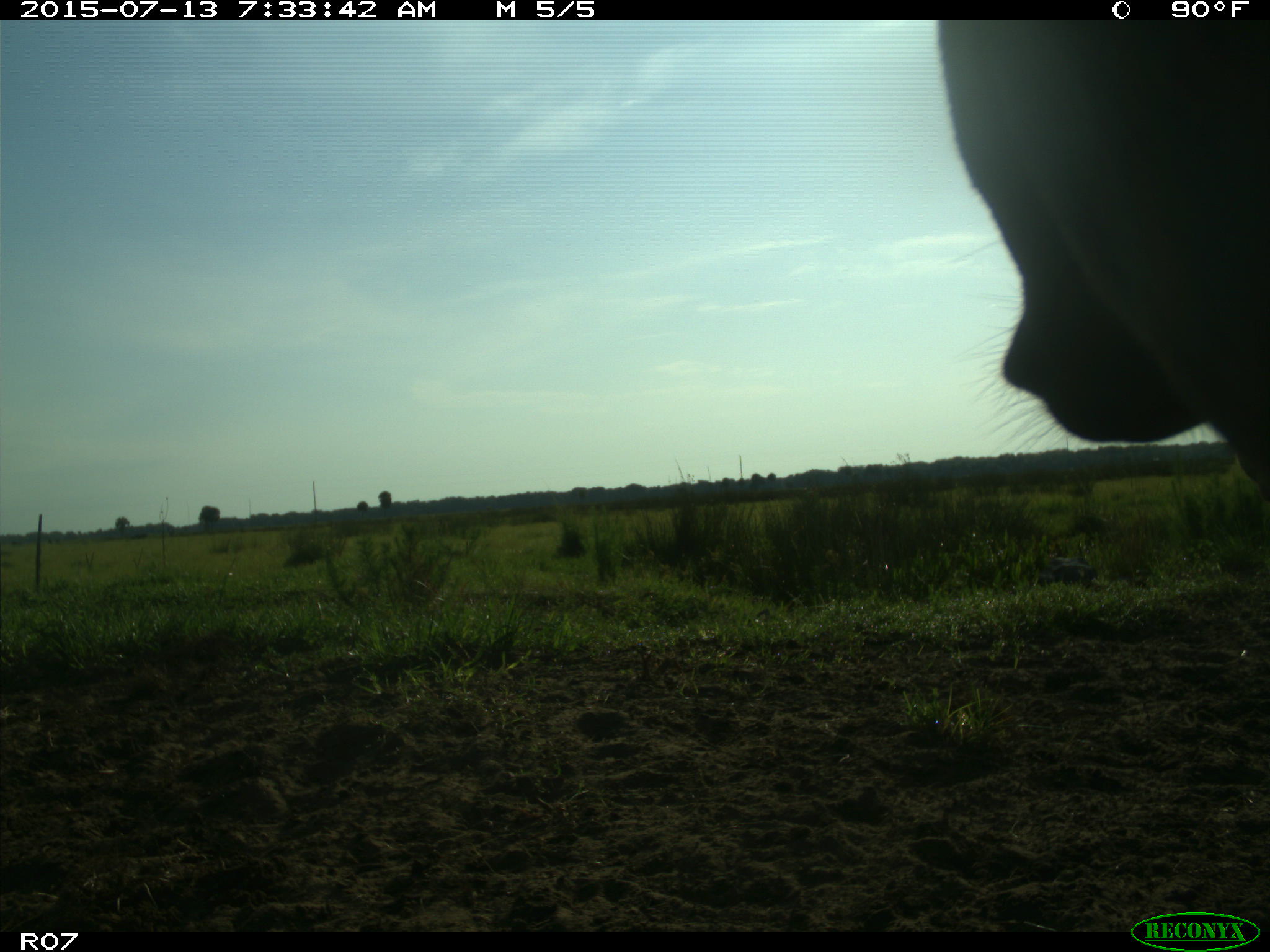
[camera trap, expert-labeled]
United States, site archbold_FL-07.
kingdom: Animalia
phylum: Chordata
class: Mammalia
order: Artiodactyla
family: Bovidae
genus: Bos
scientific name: Bos taurus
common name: domestic cow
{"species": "Bos taurus (domestic cow)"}